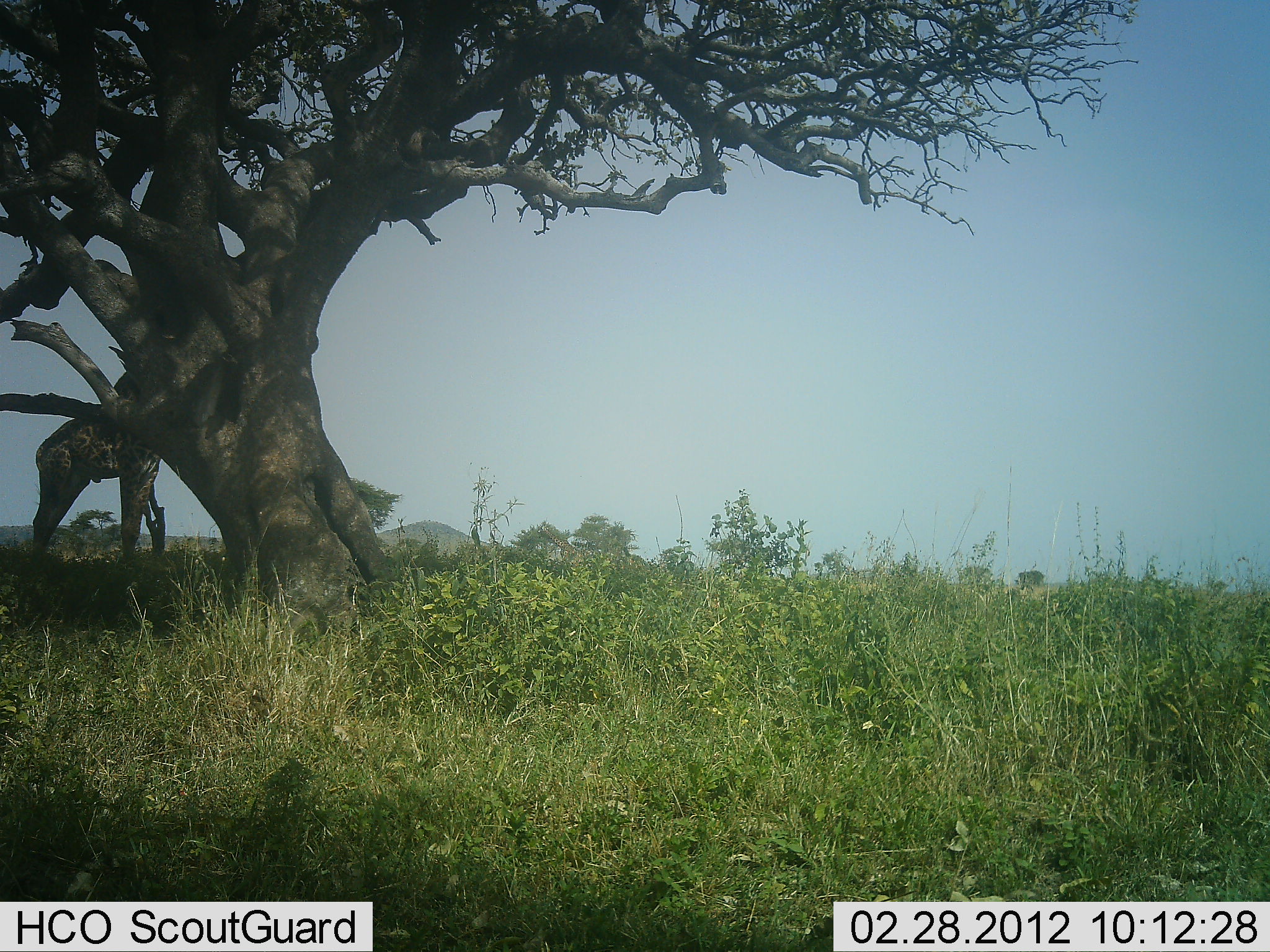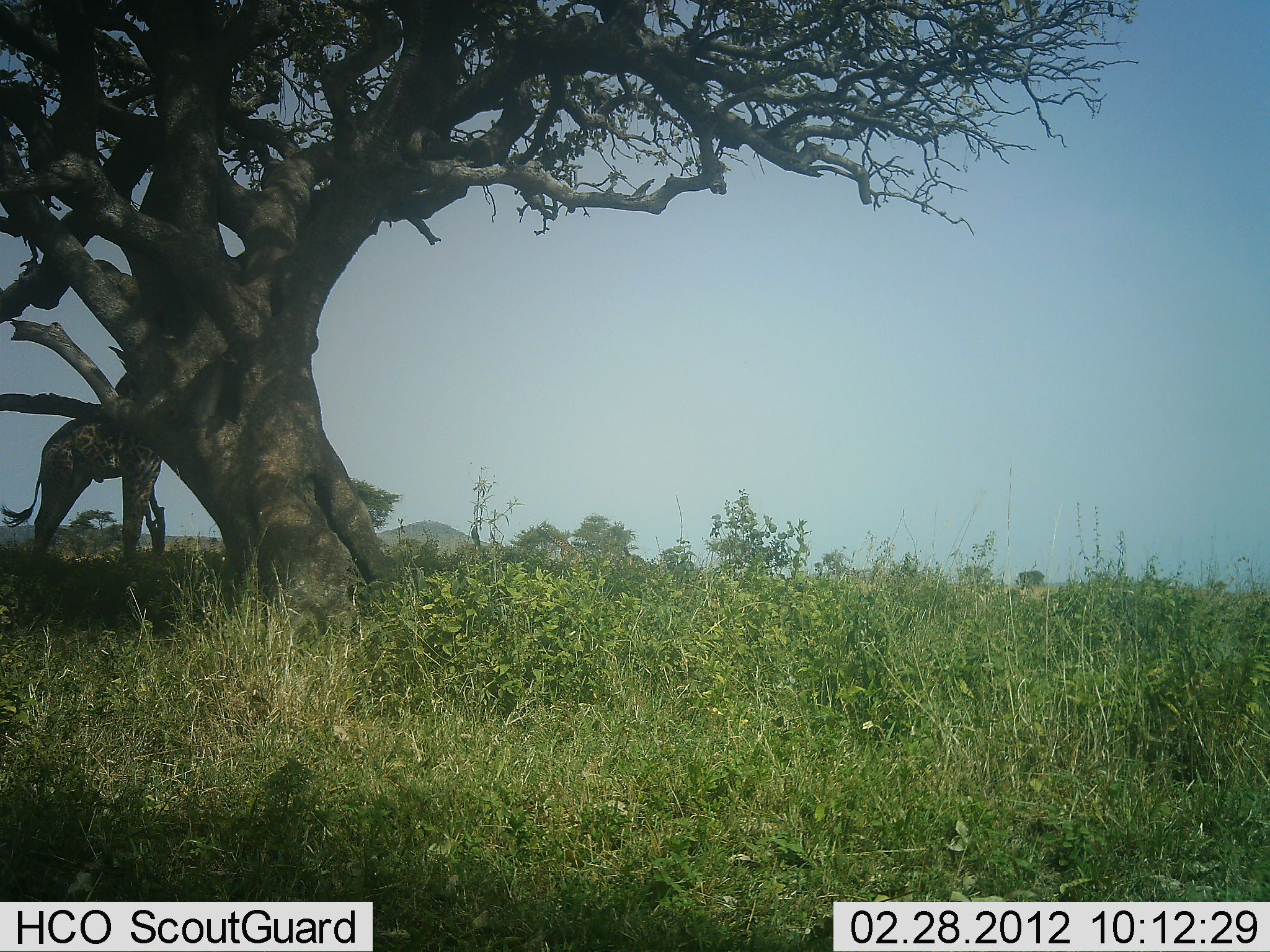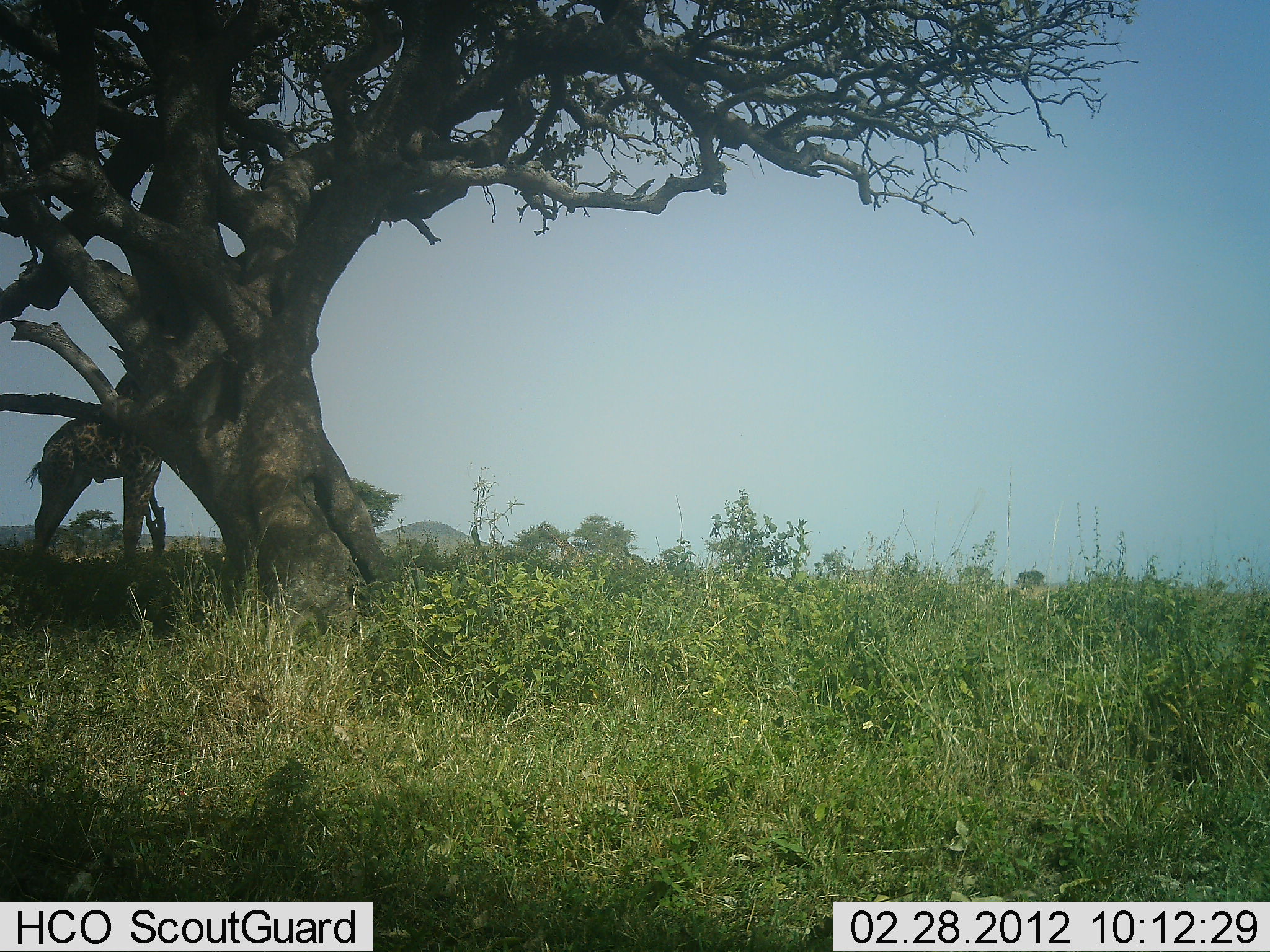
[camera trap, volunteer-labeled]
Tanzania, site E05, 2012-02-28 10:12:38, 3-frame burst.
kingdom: Animalia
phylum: Chordata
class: Mammalia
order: Artiodactyla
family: Giraffidae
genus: Giraffa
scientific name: Giraffa camelopardalis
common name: giraffe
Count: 1.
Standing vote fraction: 75%.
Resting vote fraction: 0%.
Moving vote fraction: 0%.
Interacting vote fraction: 0%.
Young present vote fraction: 0%.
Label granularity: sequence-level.